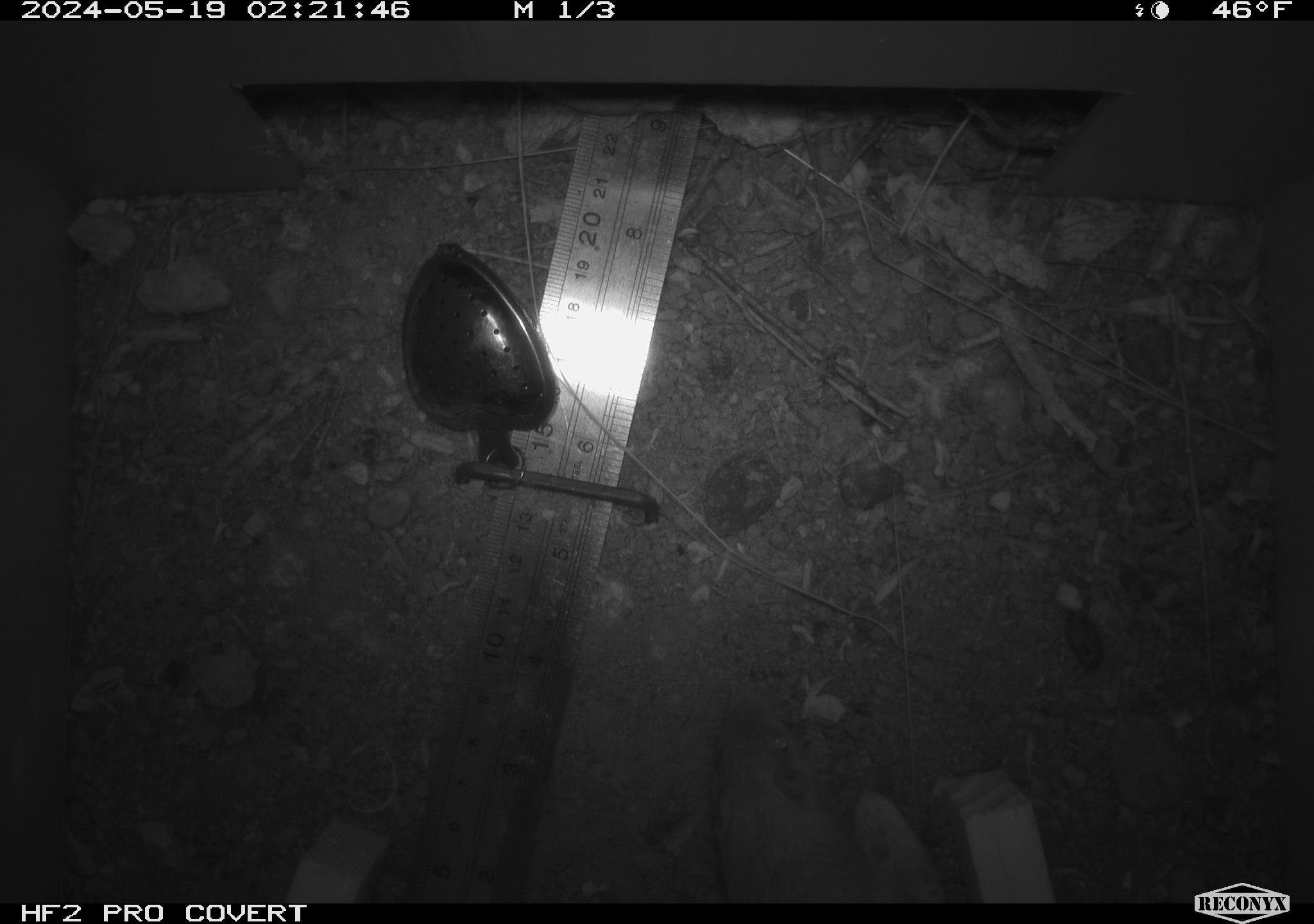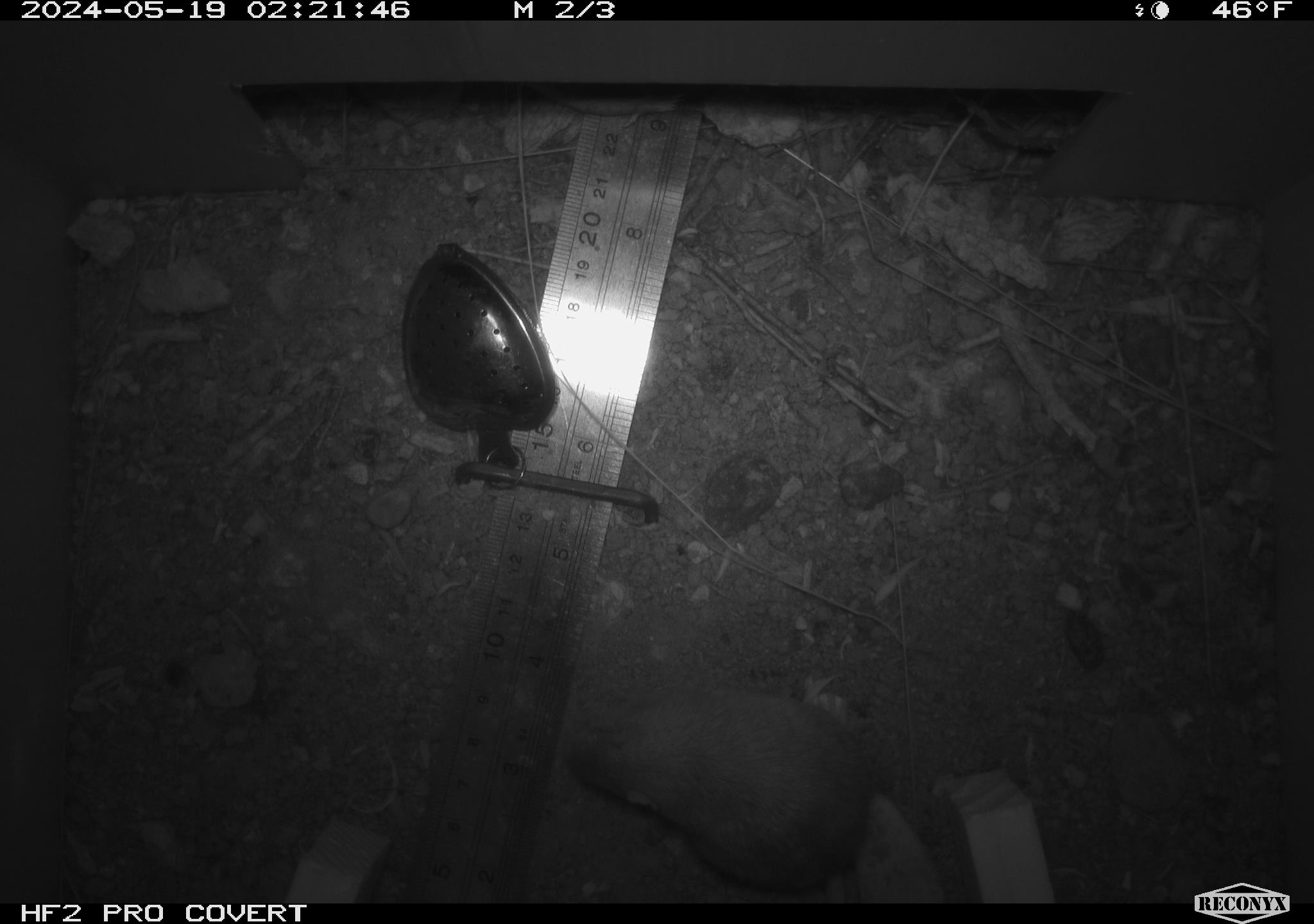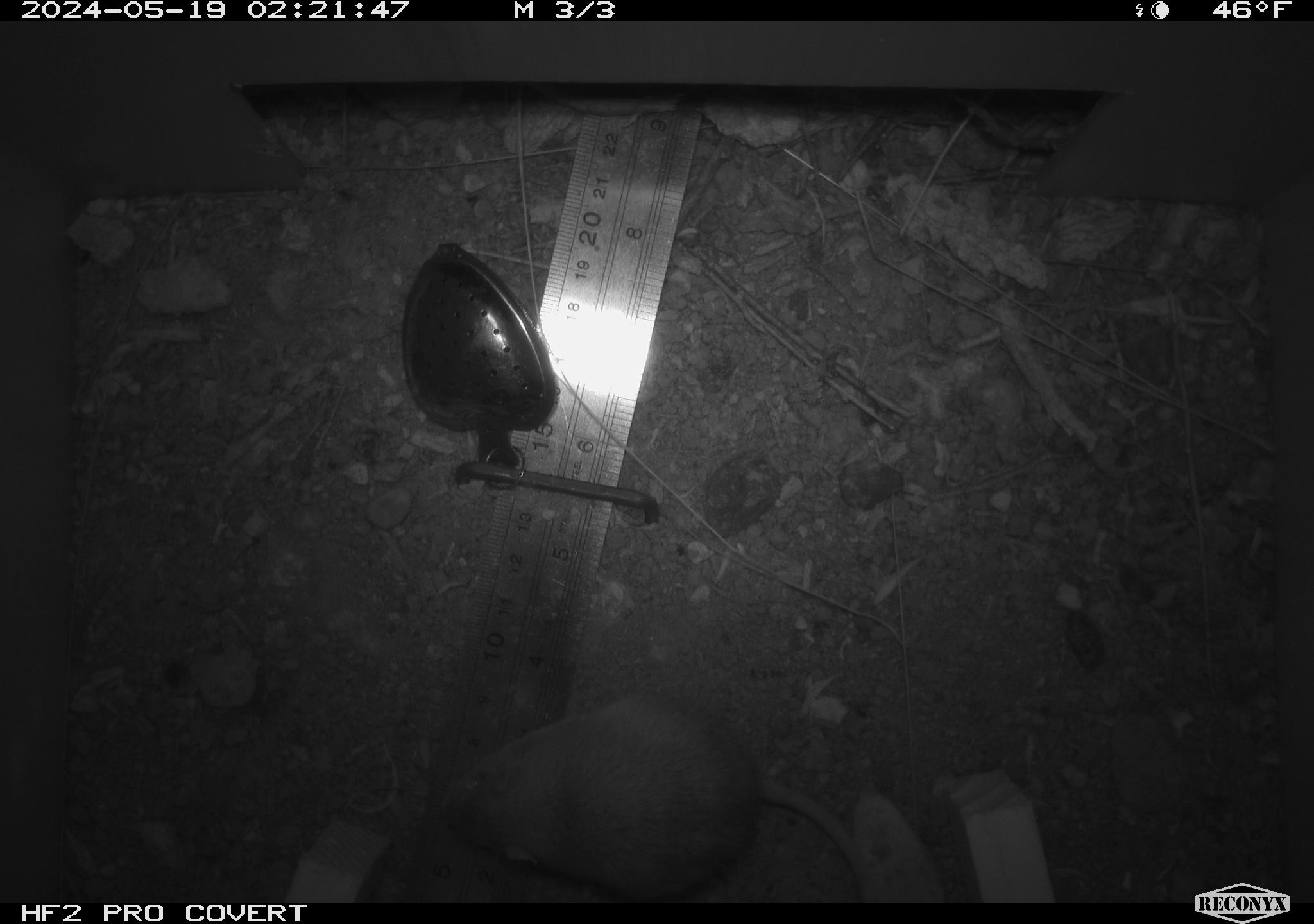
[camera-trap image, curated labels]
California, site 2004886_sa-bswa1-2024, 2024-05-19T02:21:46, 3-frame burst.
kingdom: Animalia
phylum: Chordata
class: Mammalia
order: Rodentia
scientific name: Rodentia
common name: mouse species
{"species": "mouse species (Rodentia)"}